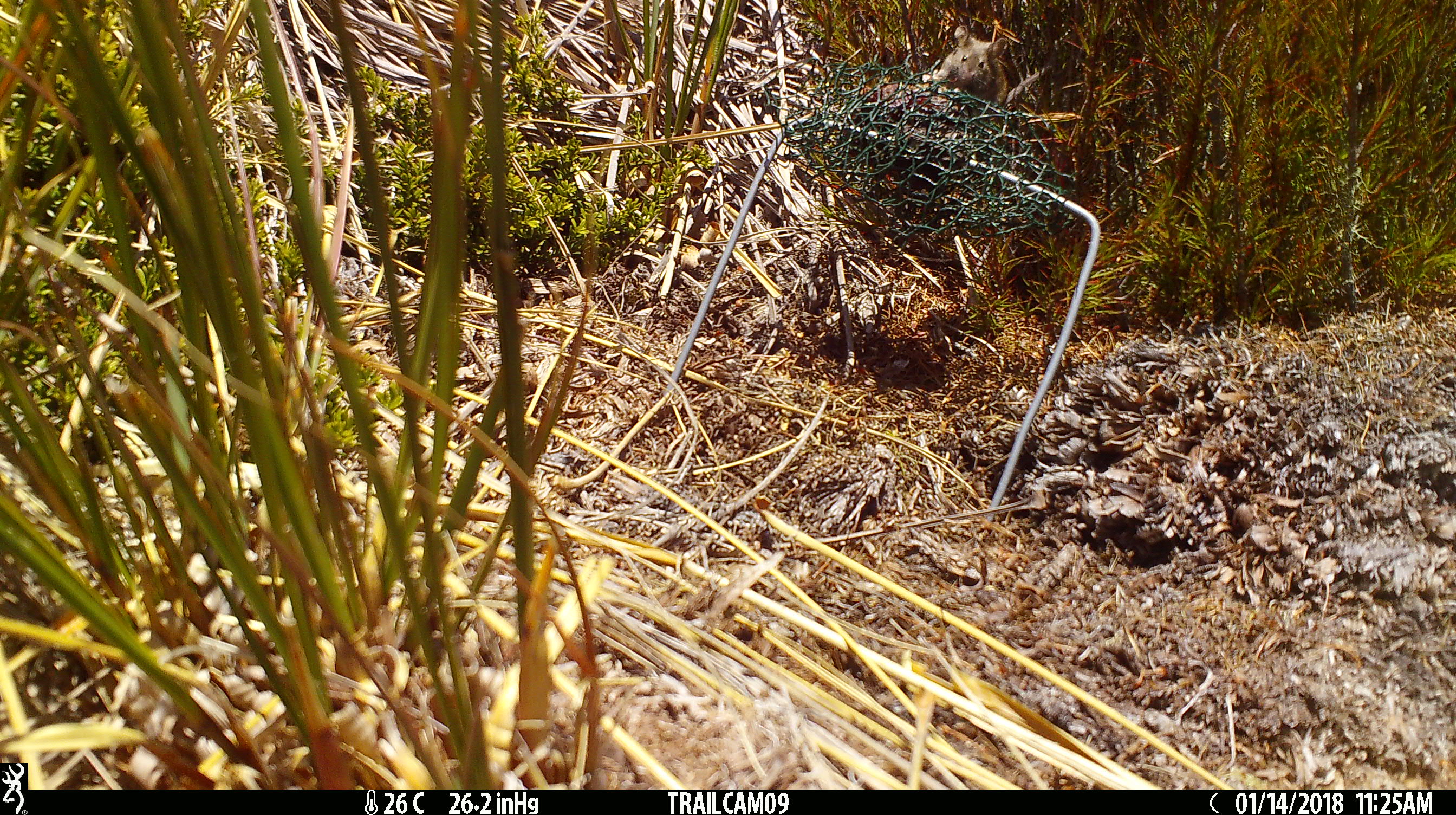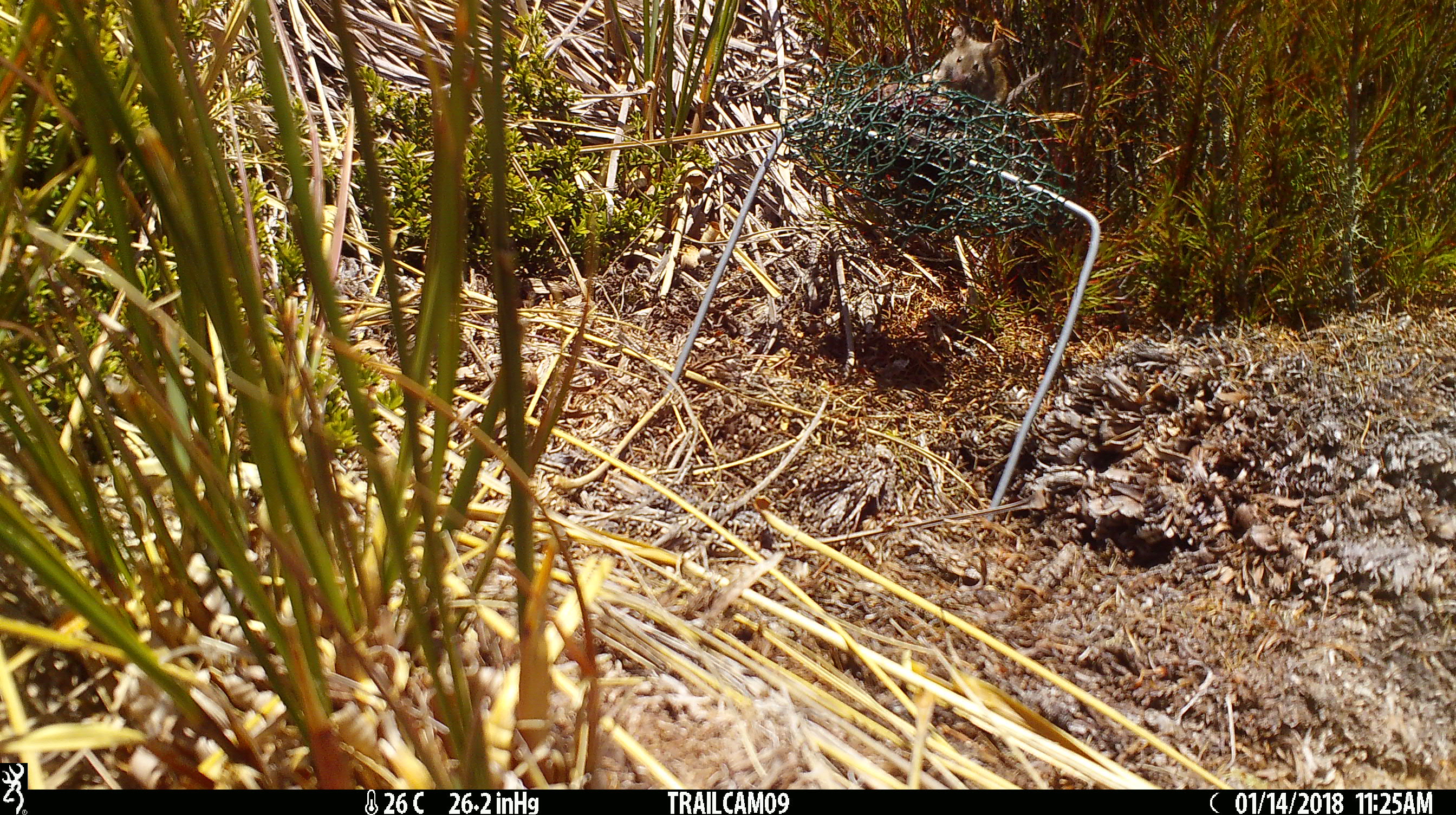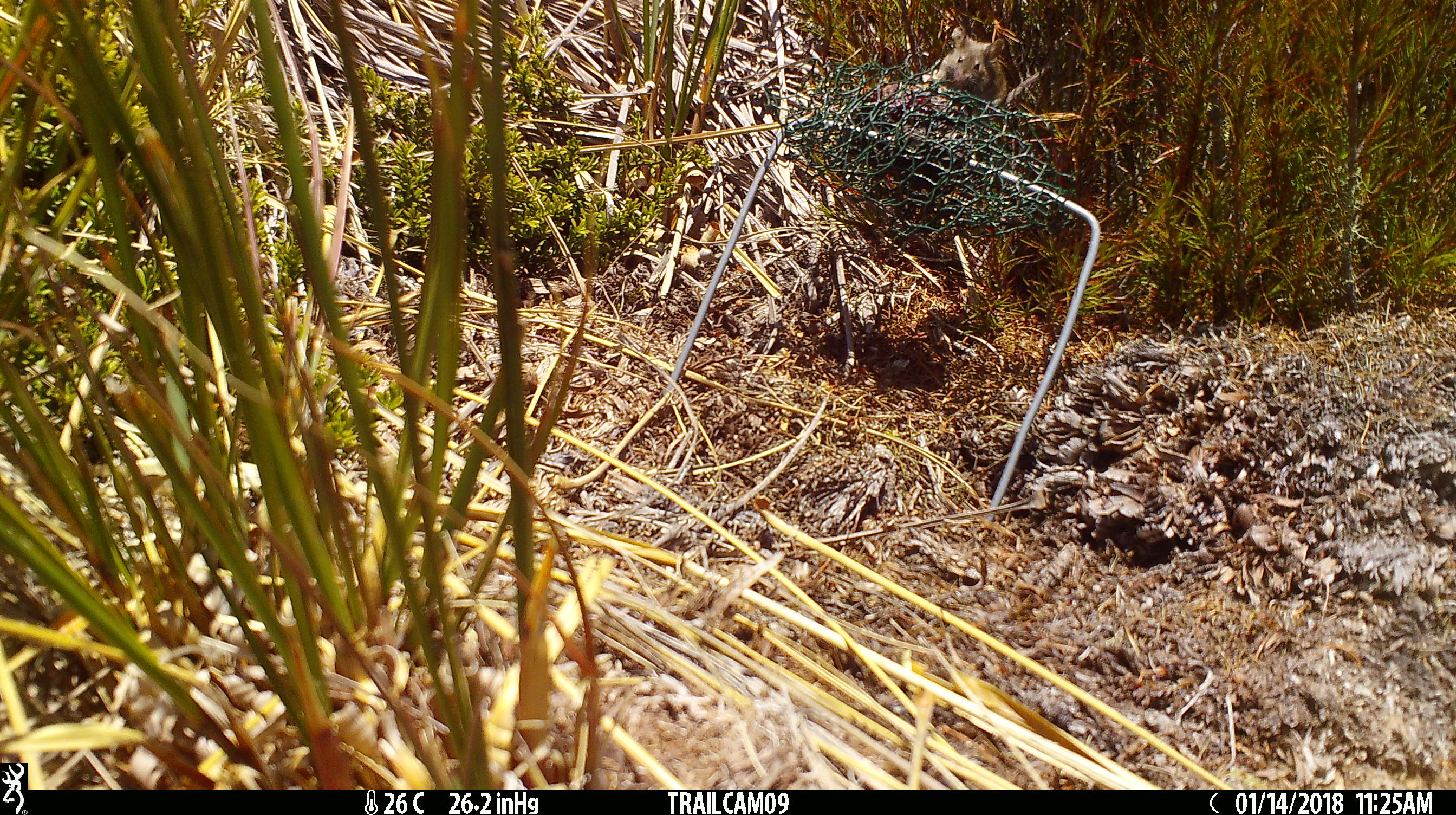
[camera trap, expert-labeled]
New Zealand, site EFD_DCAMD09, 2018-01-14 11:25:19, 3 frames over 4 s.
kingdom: Animalia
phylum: Chordata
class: Mammalia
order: Rodentia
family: Muridae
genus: Mus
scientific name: Mus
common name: mouse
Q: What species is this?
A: Mouse (Mus).